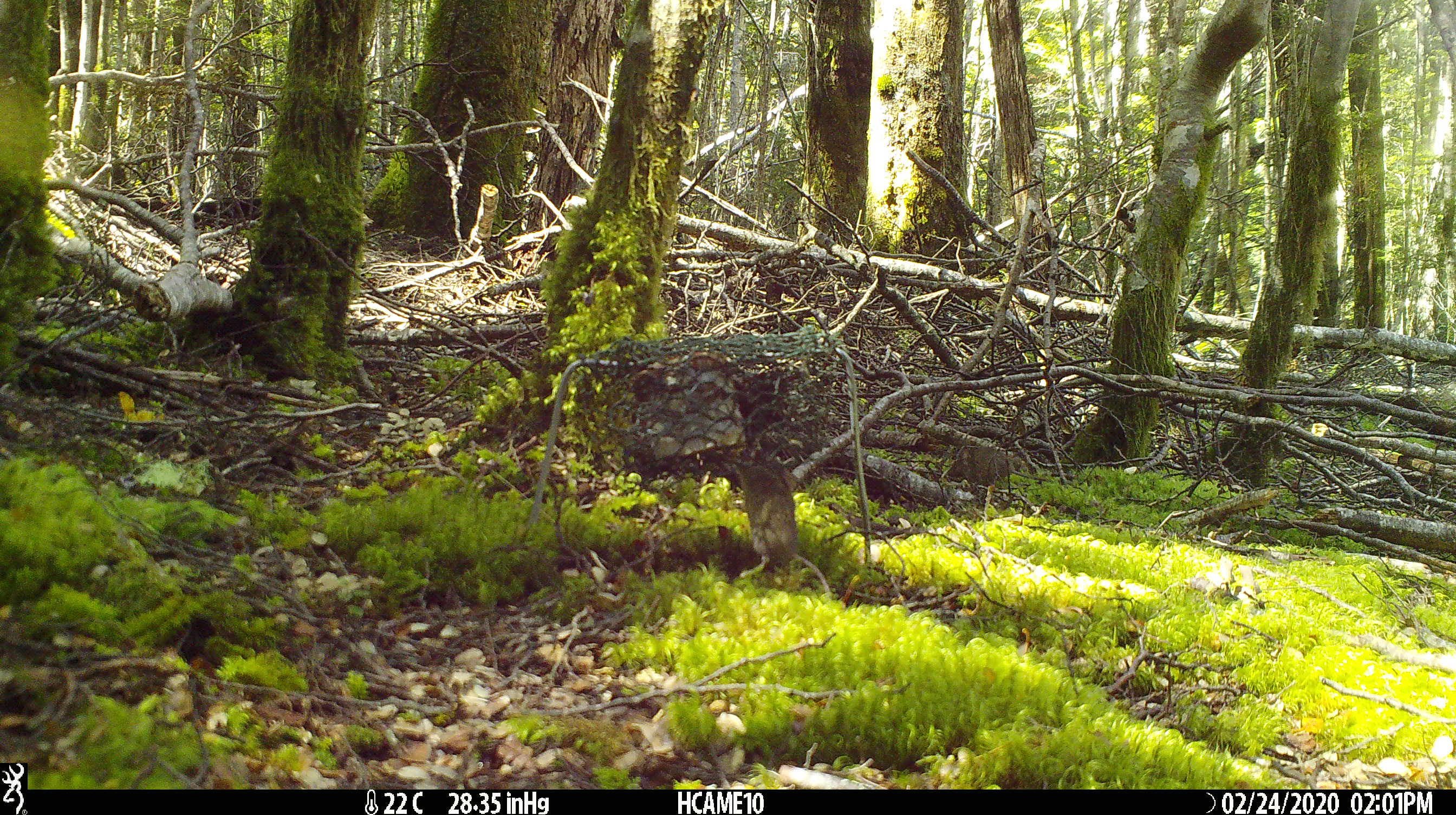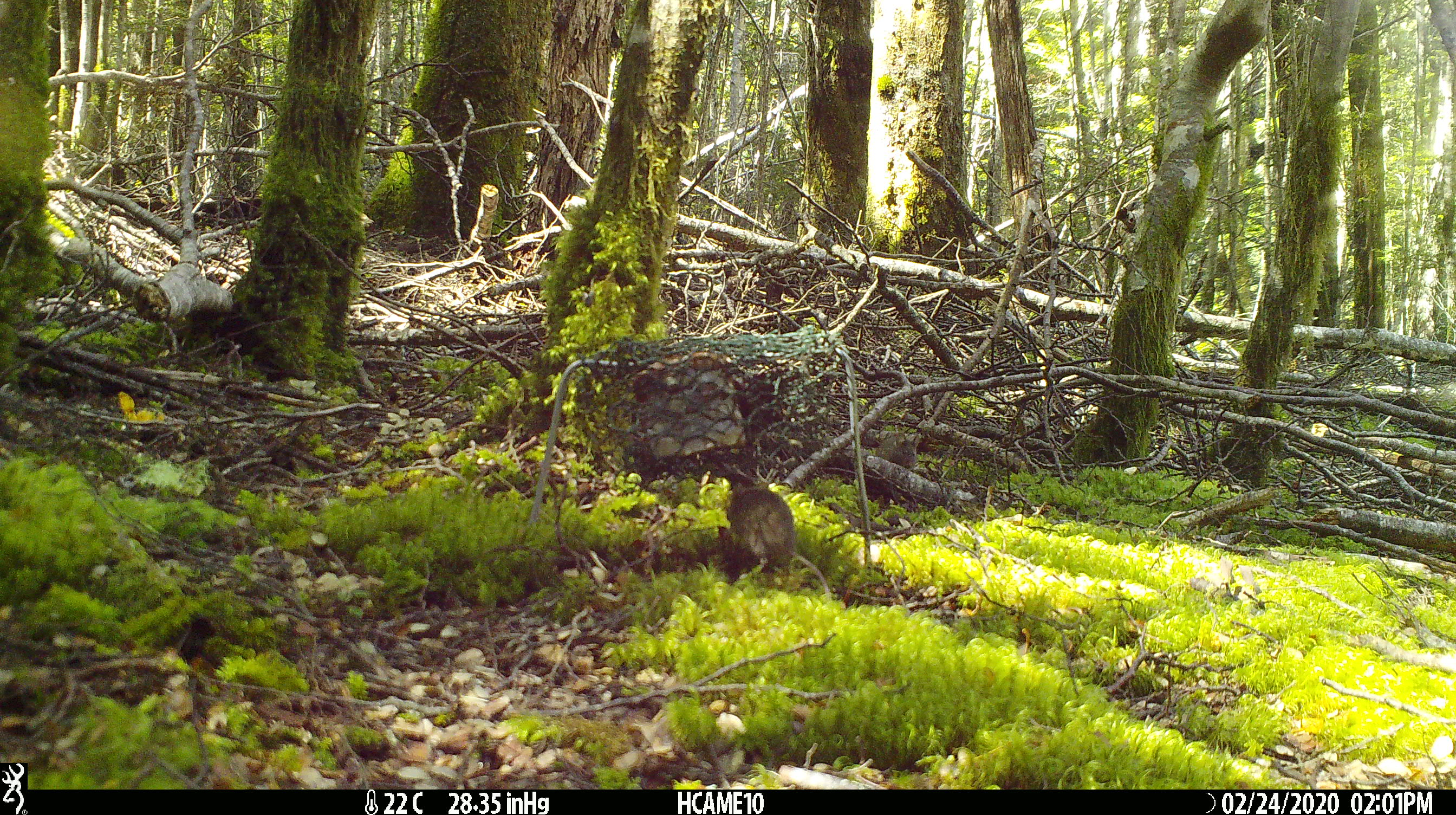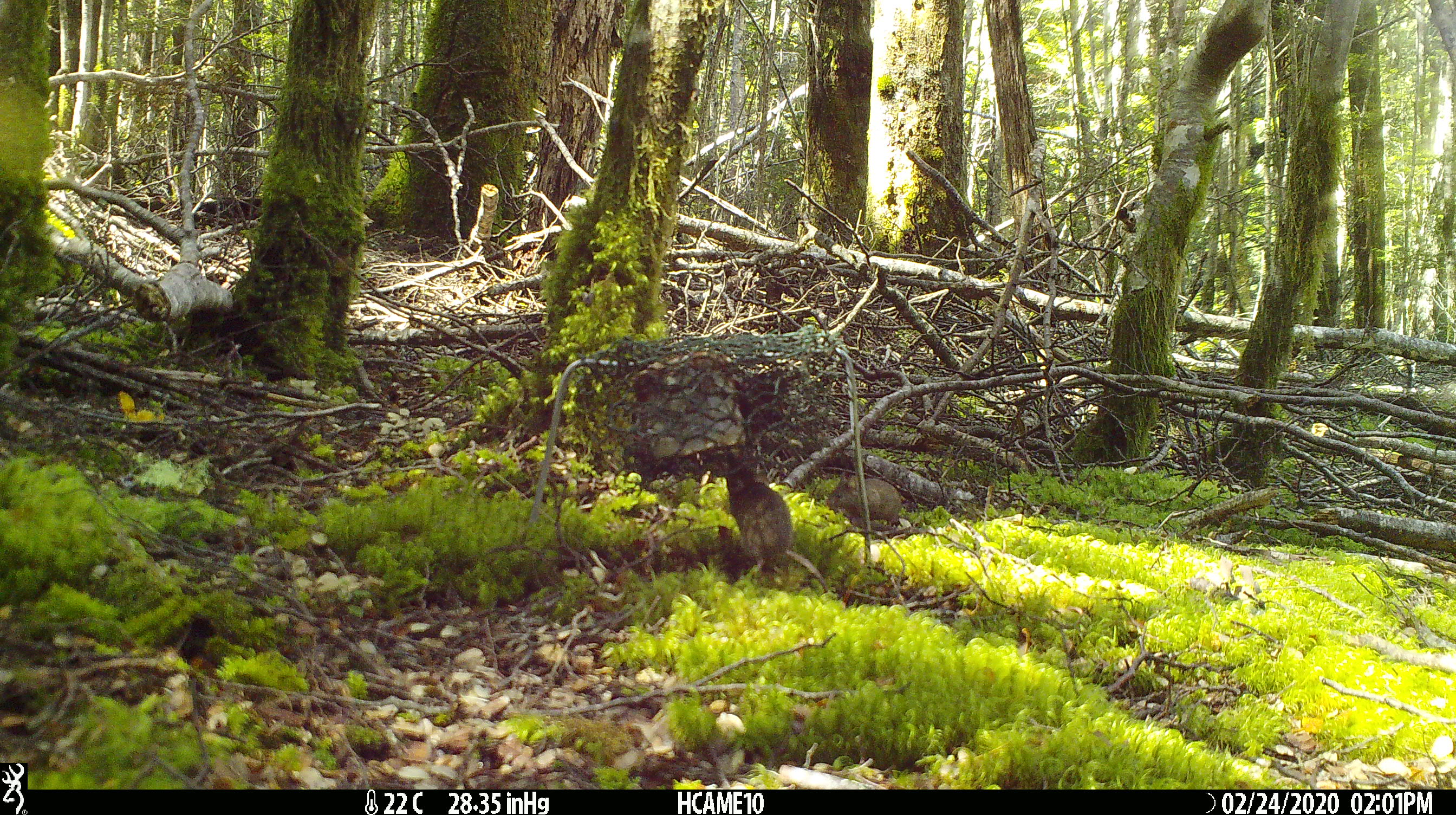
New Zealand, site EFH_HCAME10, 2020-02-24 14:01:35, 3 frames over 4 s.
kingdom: Animalia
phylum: Chordata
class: Mammalia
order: Rodentia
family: Muridae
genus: Mus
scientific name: Mus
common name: mouse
Mouse (Mus).